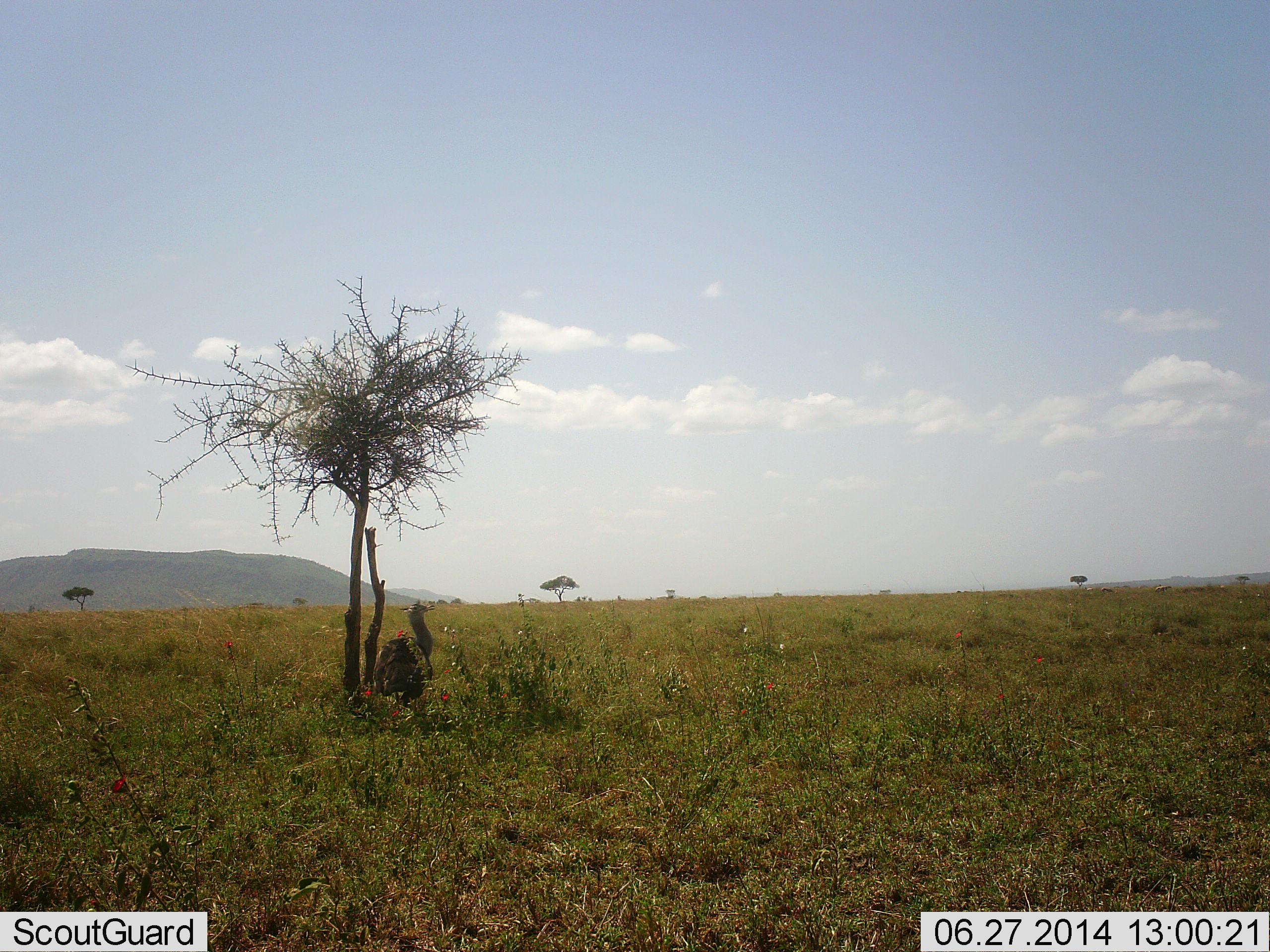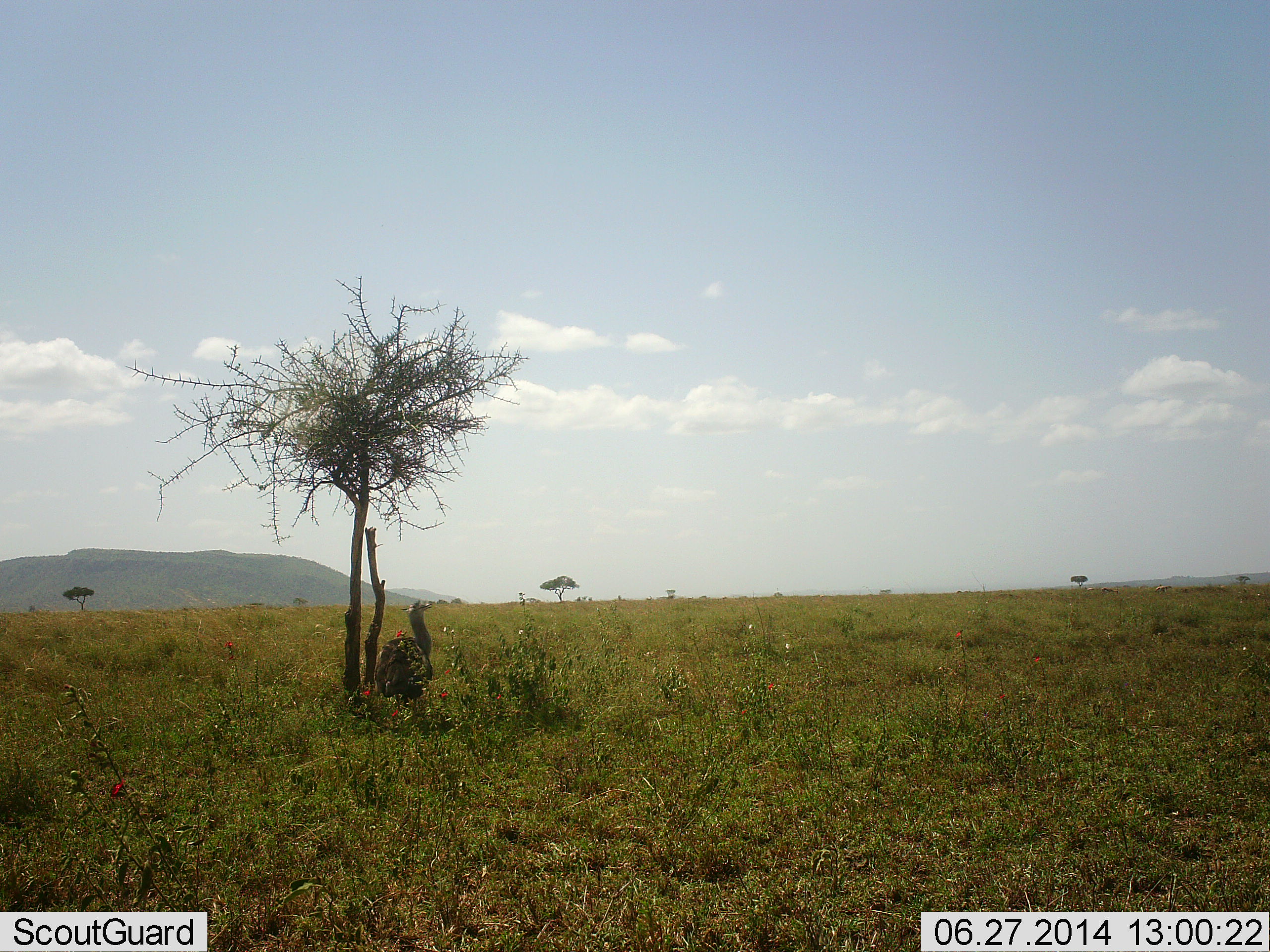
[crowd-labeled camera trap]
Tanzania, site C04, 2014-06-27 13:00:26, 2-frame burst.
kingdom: Animalia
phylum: Chordata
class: Aves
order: Otidiformes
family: Otididae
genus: Ardeotis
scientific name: Ardeotis kori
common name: kori bustard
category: koribustard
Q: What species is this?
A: Koribustard (kori bustard) (Ardeotis kori).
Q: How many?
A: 1.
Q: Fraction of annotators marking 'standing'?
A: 80%.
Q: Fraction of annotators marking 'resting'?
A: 20%.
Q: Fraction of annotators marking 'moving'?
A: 0%.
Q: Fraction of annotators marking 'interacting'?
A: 0%.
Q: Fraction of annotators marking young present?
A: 0%.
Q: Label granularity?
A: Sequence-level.